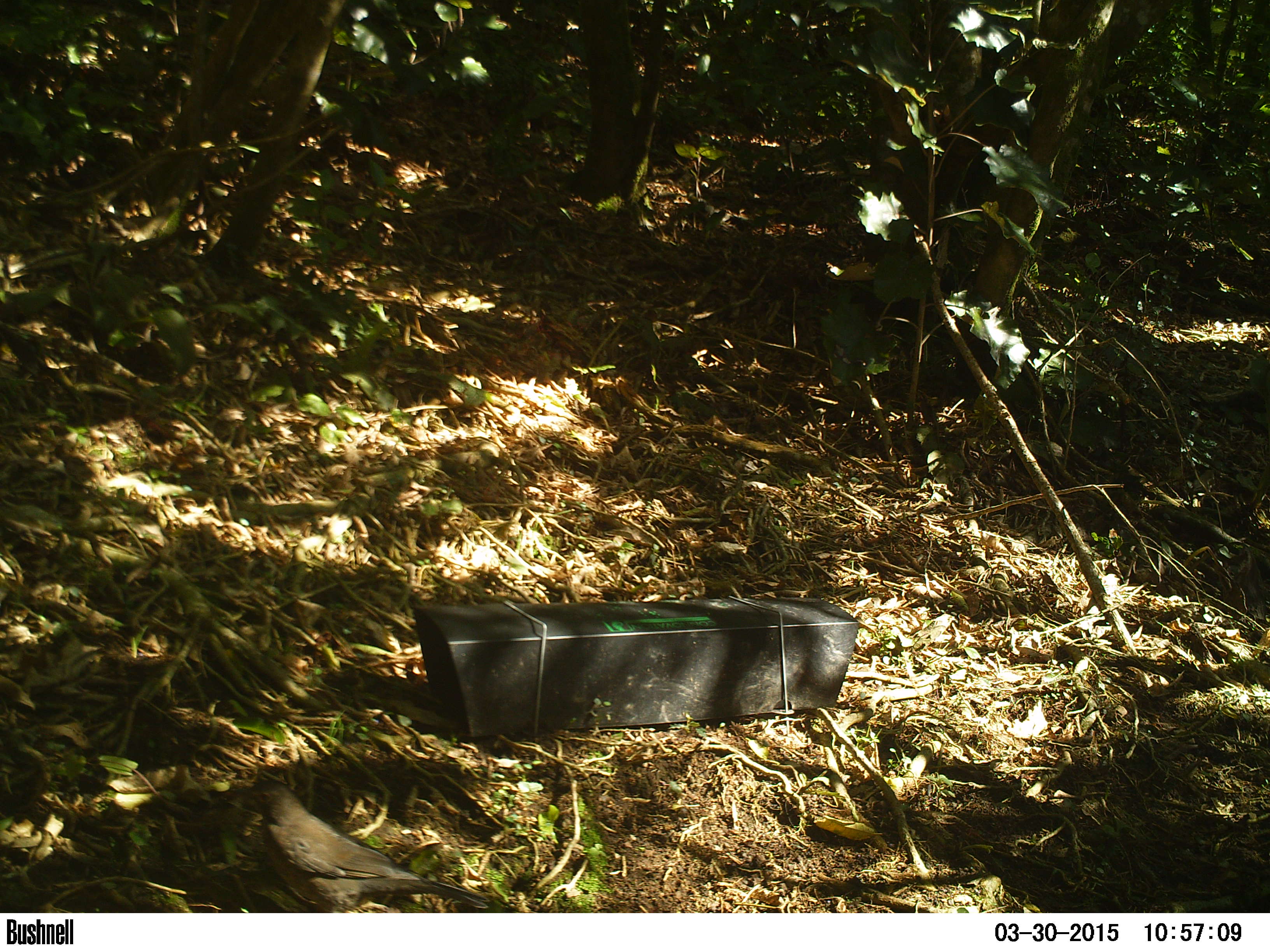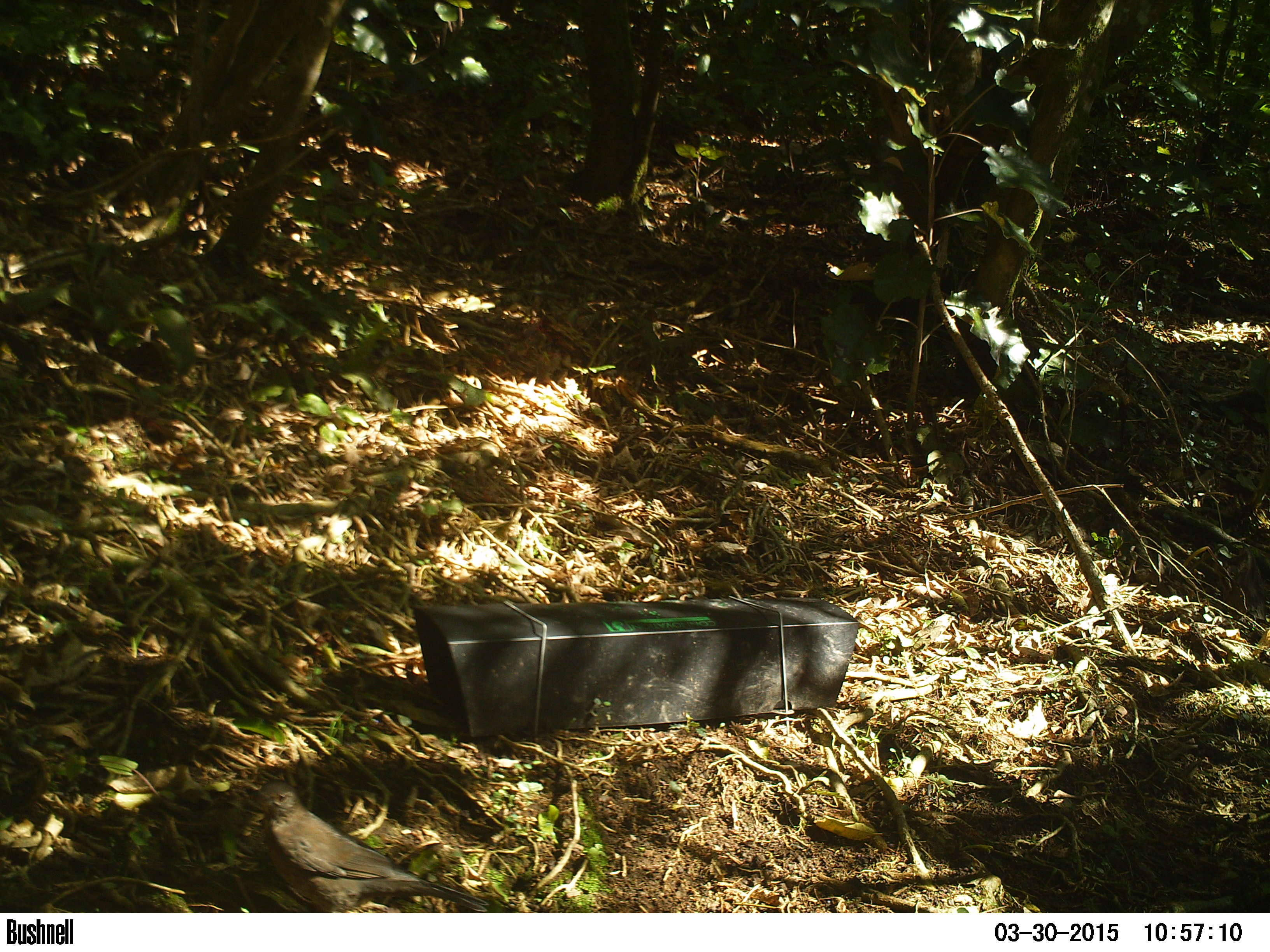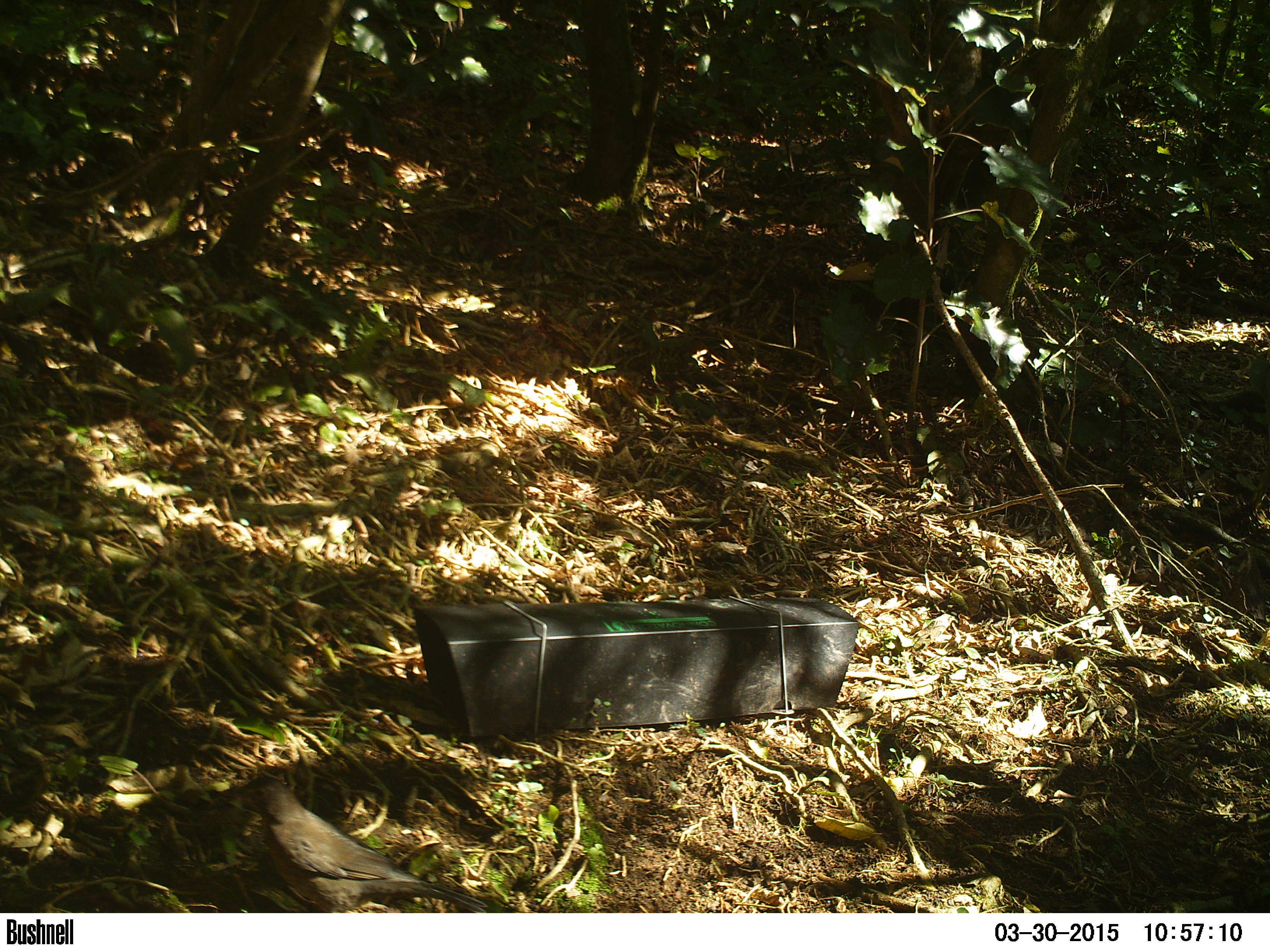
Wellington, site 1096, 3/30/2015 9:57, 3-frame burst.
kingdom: Animalia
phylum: Chordata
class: Aves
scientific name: Aves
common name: bird